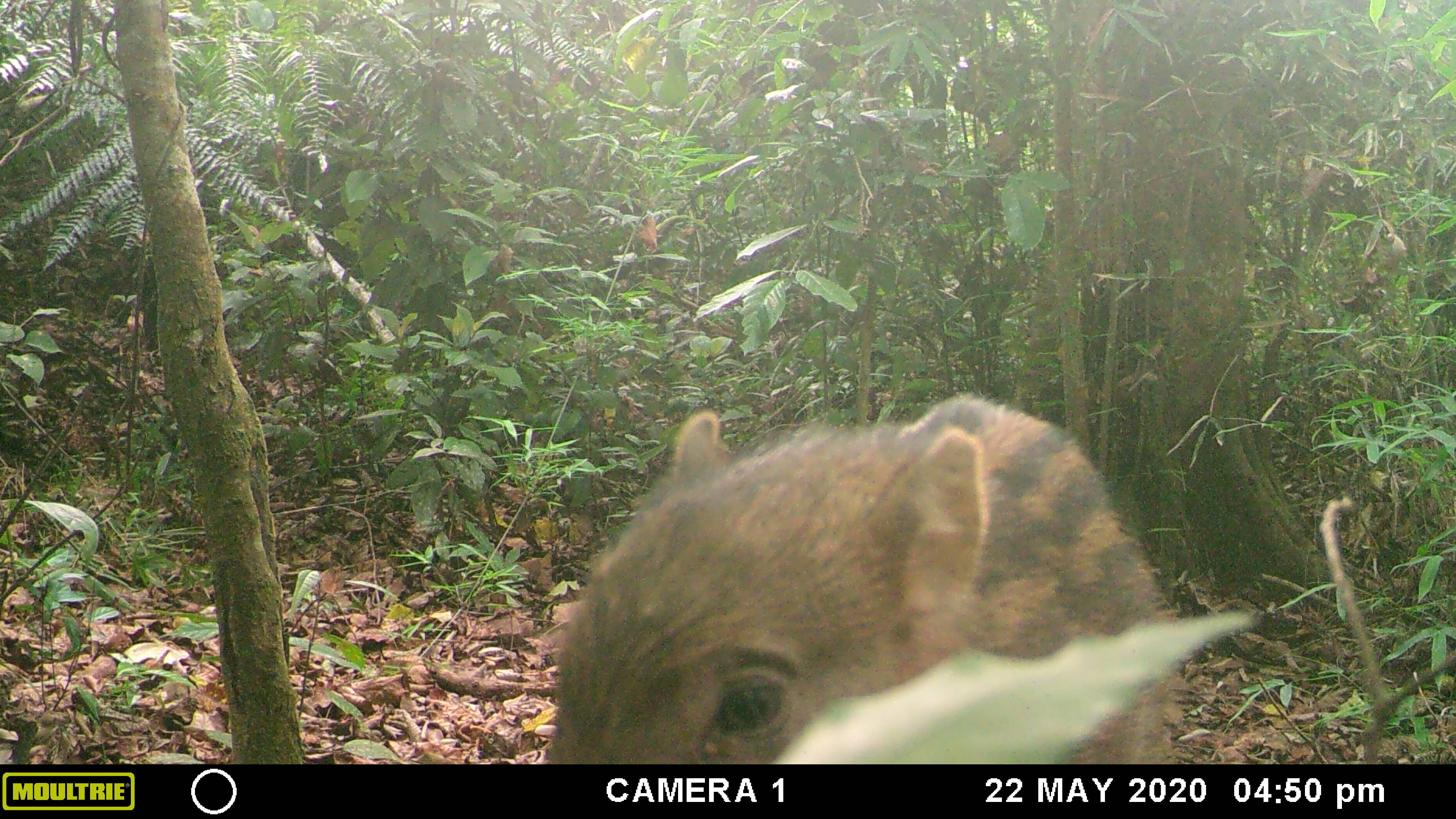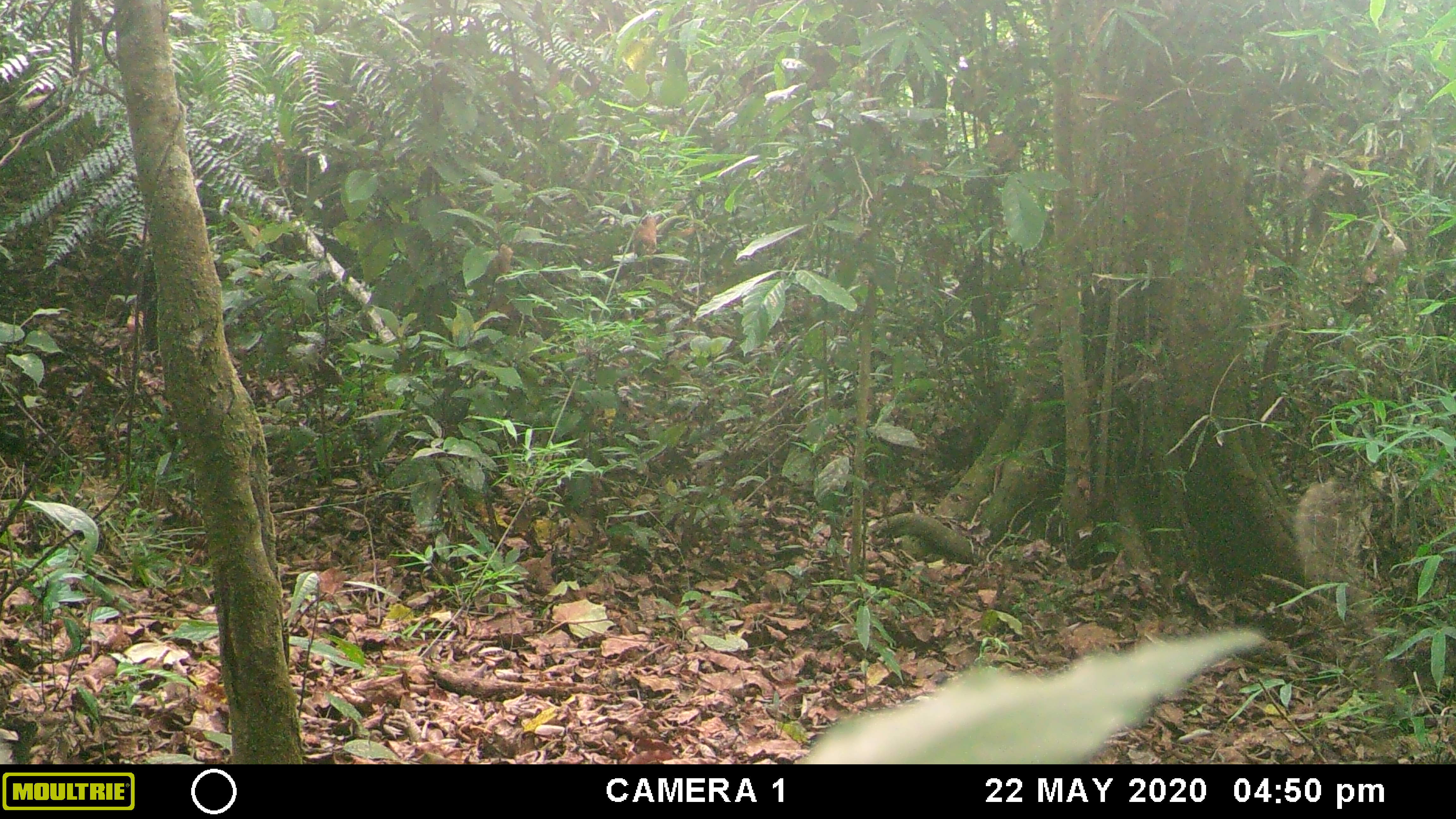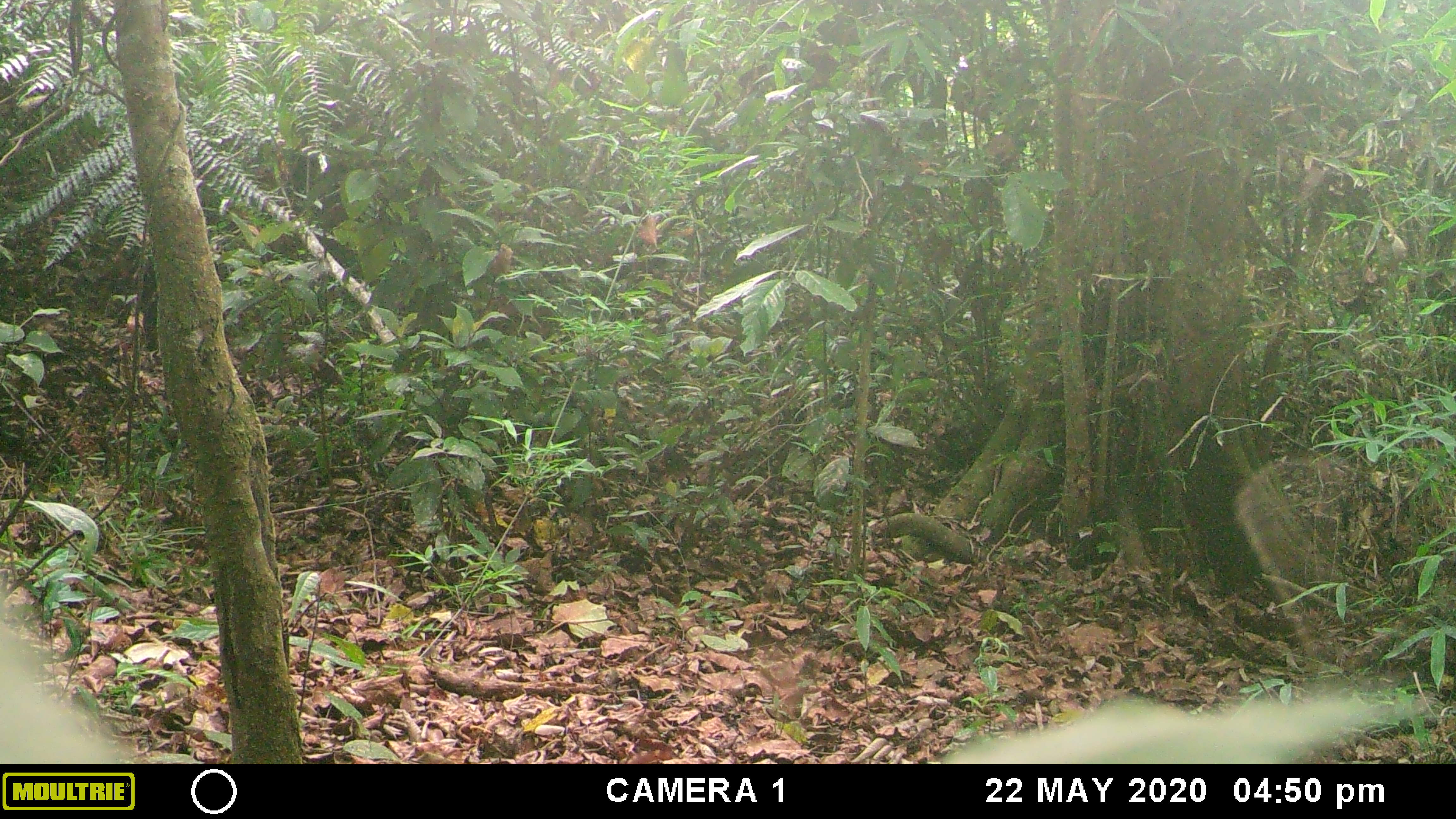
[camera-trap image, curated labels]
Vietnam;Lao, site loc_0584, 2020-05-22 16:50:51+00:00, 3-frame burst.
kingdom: Animalia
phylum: Chordata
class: Mammalia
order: Artiodactyla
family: Suidae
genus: Sus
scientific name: Sus scrofa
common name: eurasian wild pig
Eurasian wild pig (Sus scrofa). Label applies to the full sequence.